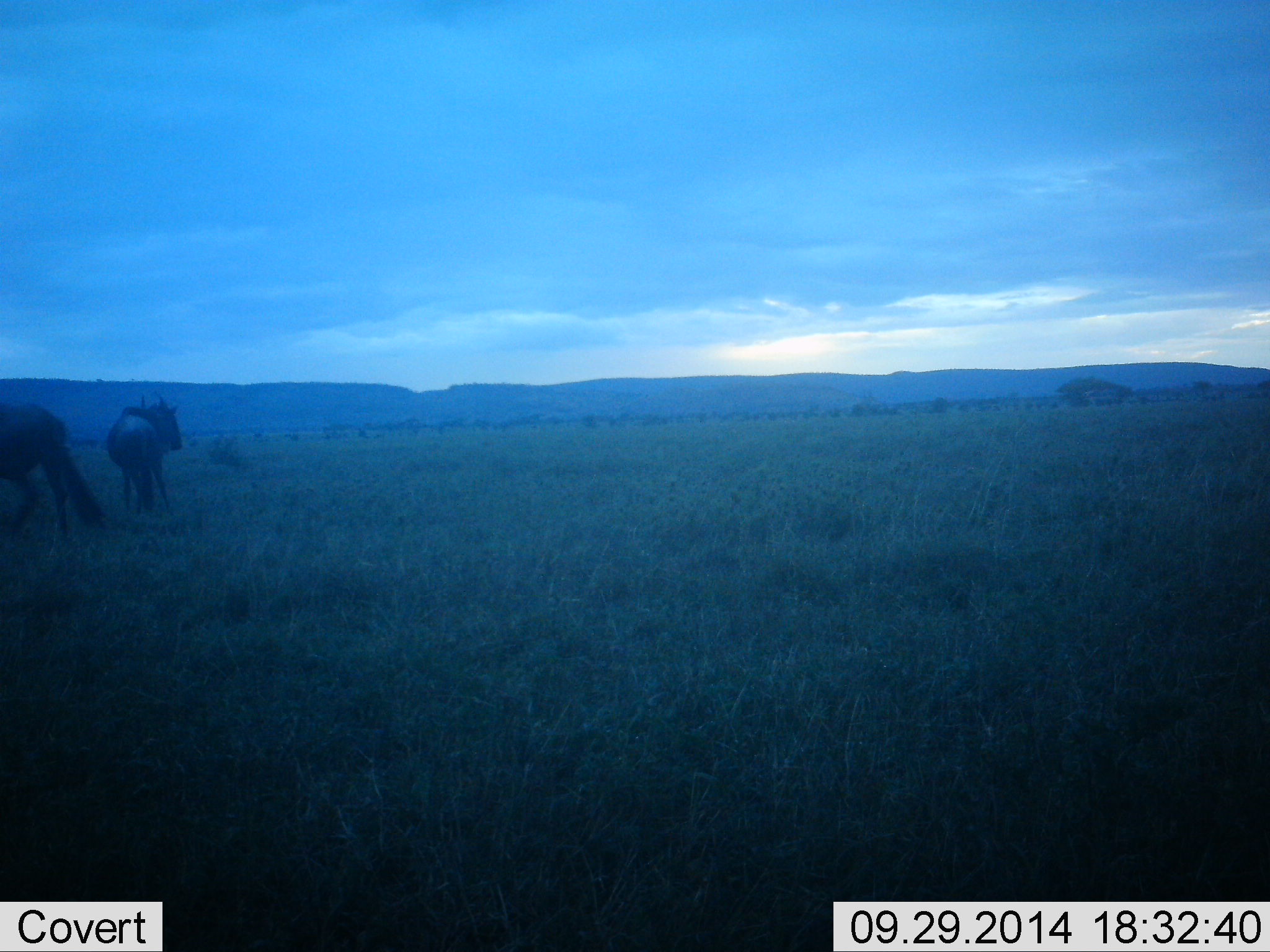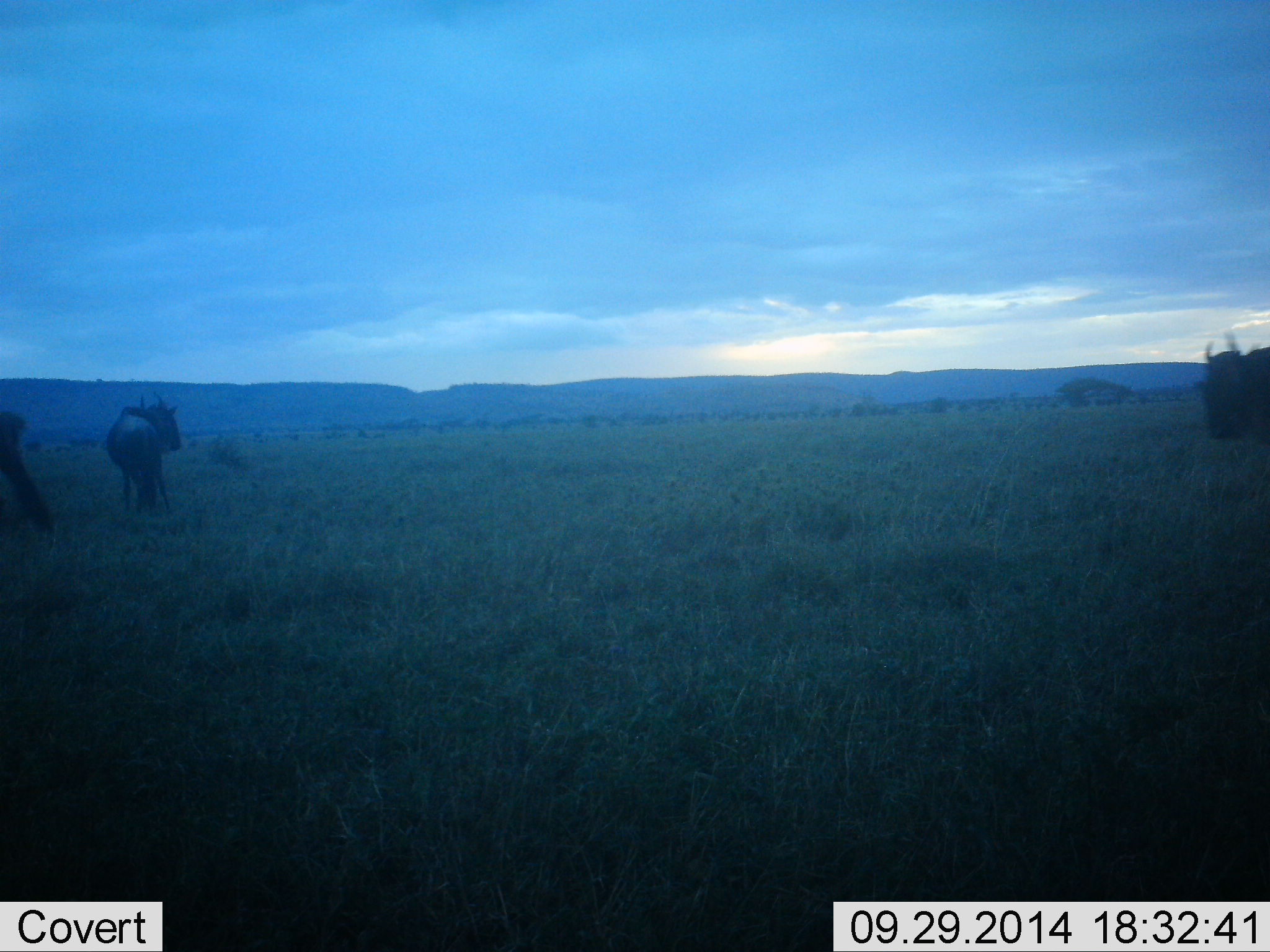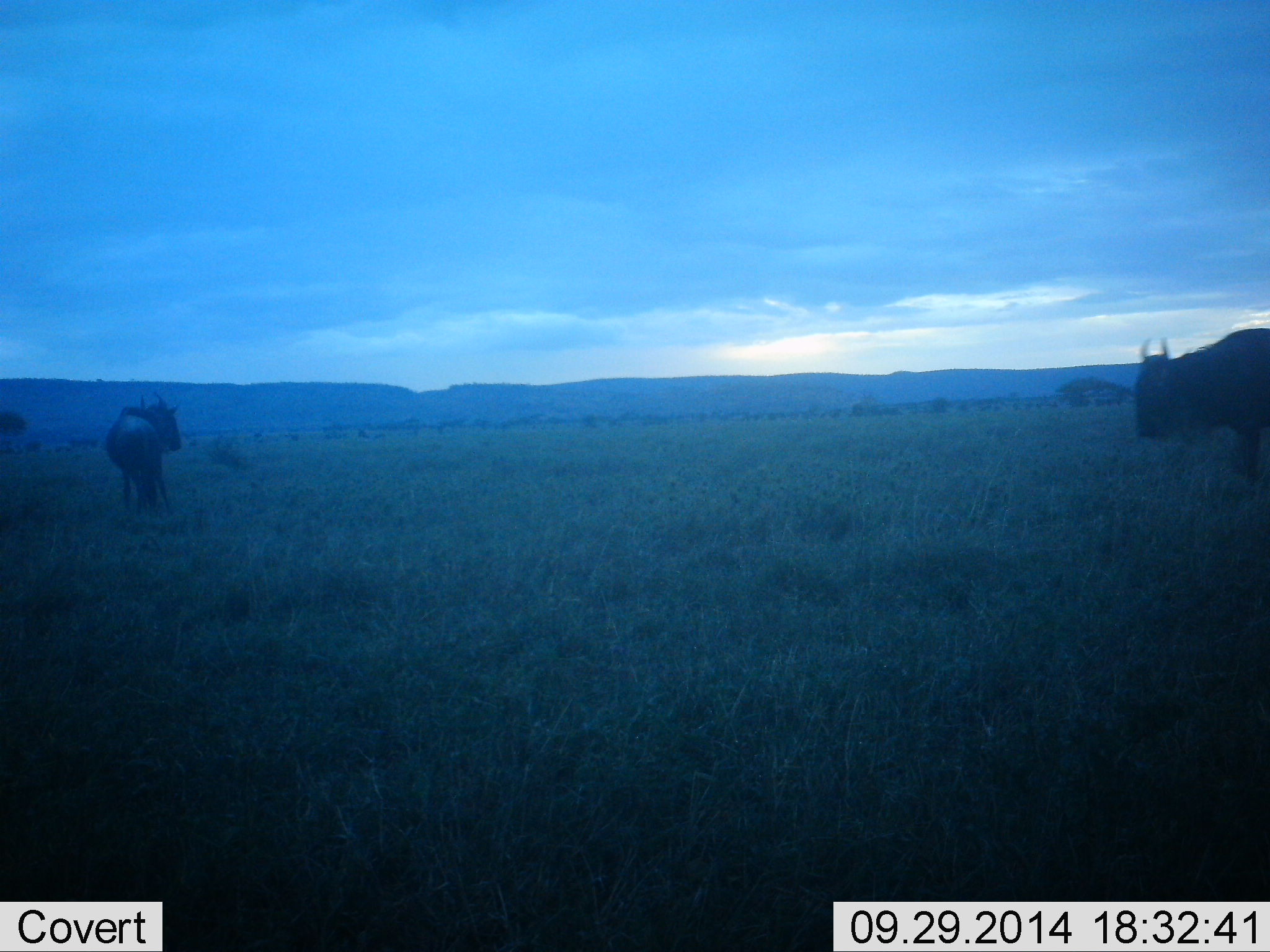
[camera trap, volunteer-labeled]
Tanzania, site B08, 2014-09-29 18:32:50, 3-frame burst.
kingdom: Animalia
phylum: Chordata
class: Mammalia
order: Artiodactyla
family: Bovidae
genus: Connochaetes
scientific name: Connochaetes taurinus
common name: blue wildebeest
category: wildebeest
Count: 3.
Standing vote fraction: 70%.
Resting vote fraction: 20%.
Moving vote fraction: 70%.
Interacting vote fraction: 0%.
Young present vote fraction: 0%.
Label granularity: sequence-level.